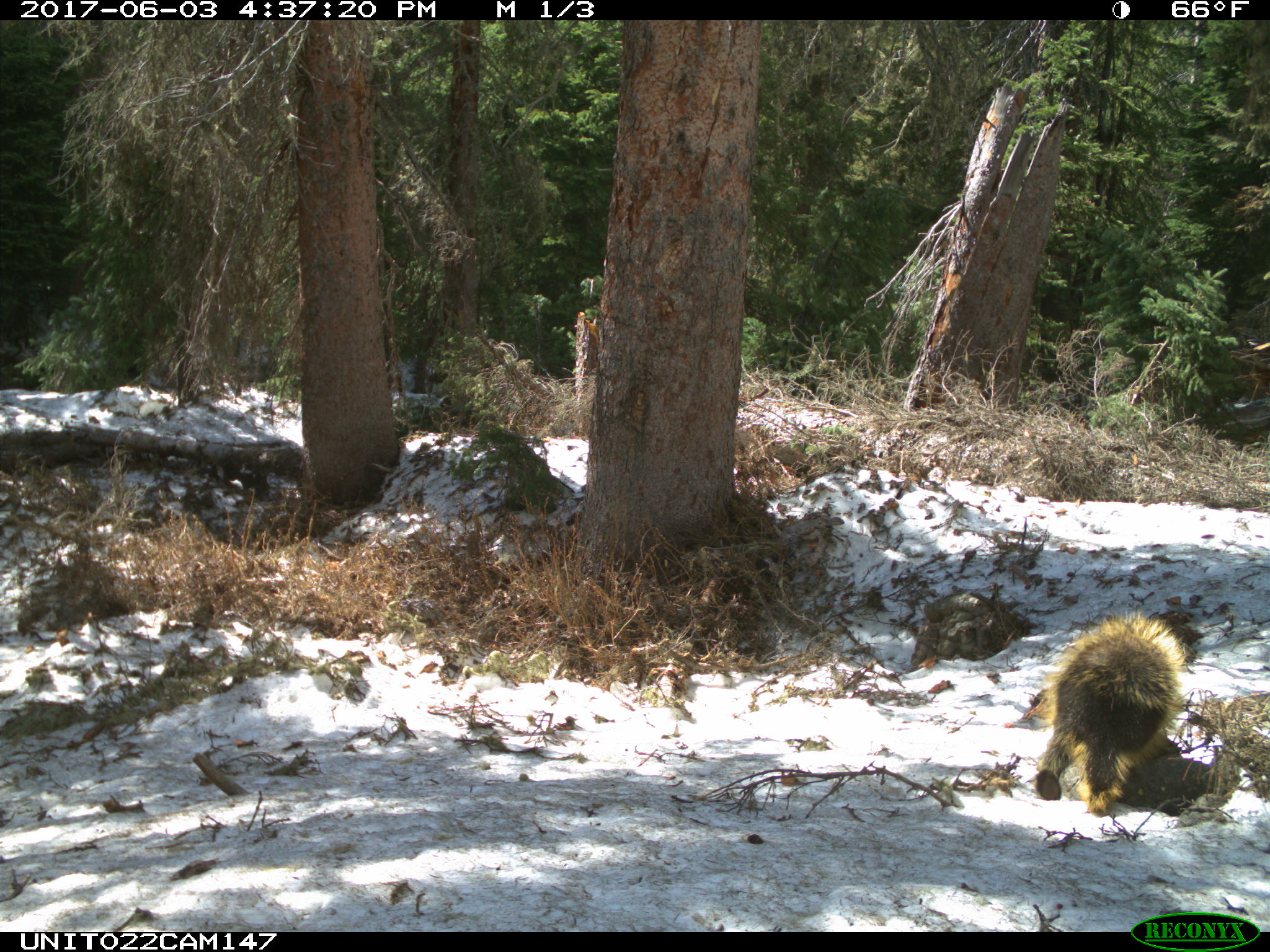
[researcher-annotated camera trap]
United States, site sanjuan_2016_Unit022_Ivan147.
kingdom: Animalia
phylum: Chordata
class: Mammalia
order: Rodentia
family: Erethizontidae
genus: Erethizon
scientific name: Erethizon dorsatum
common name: north american porcupine